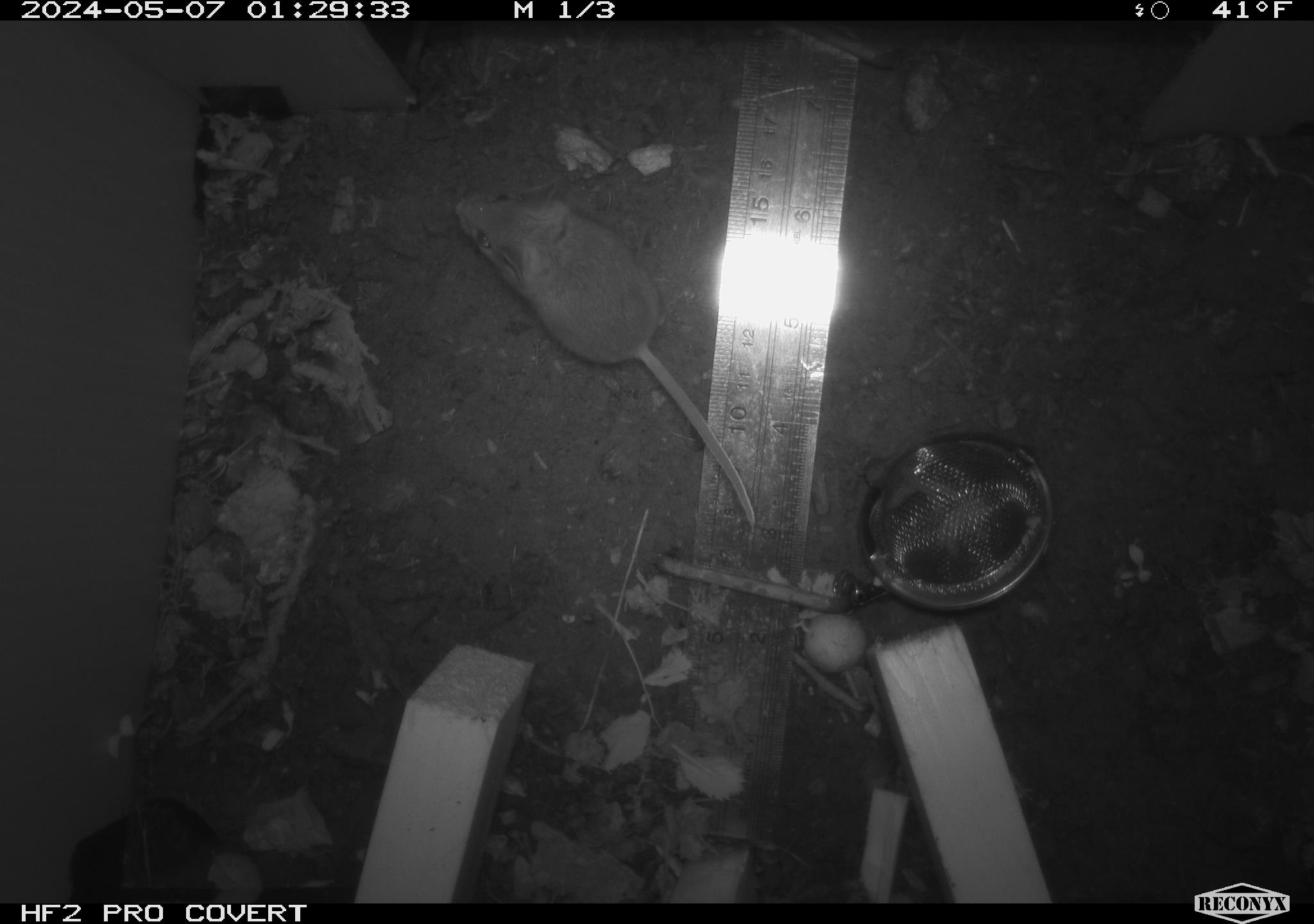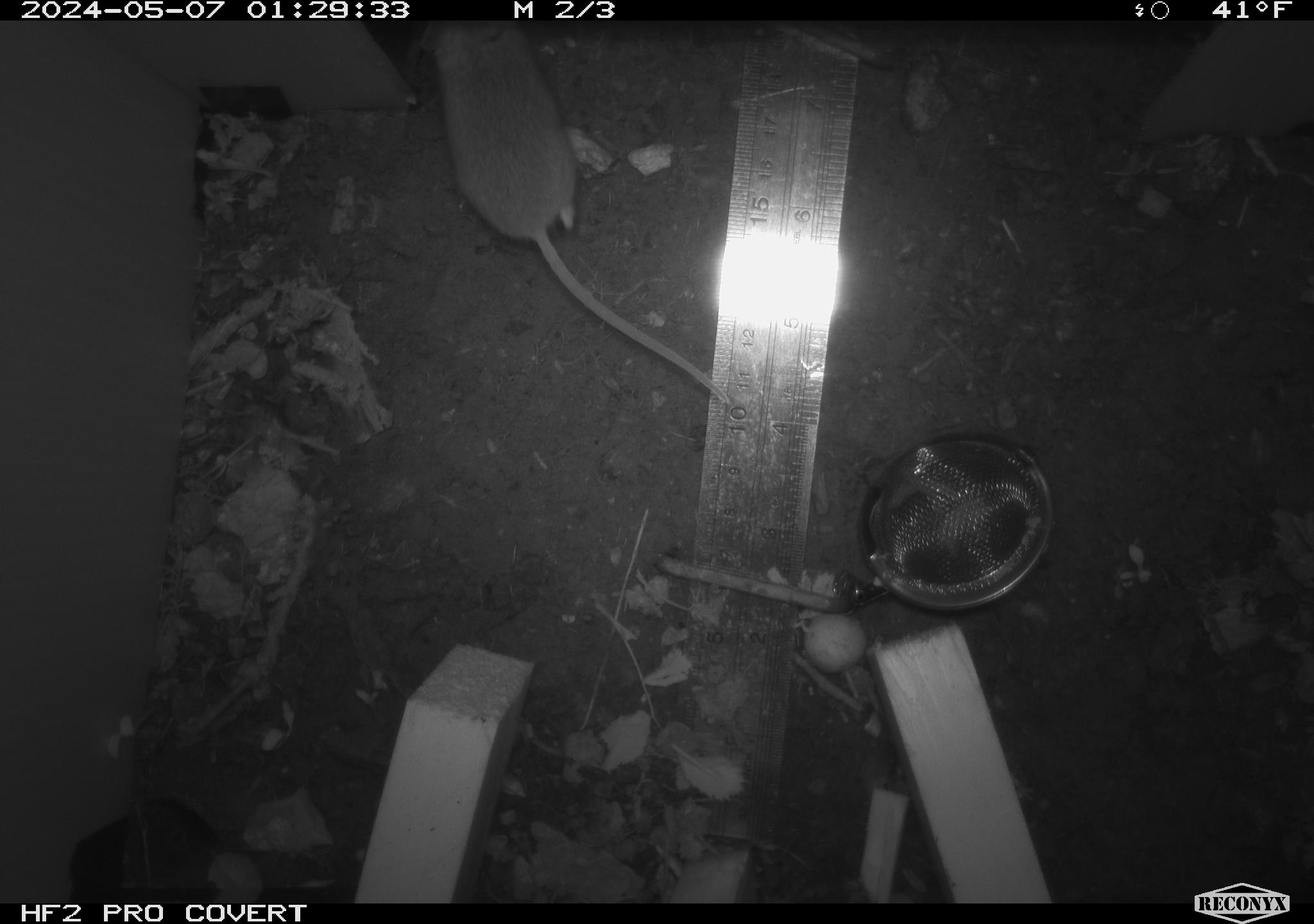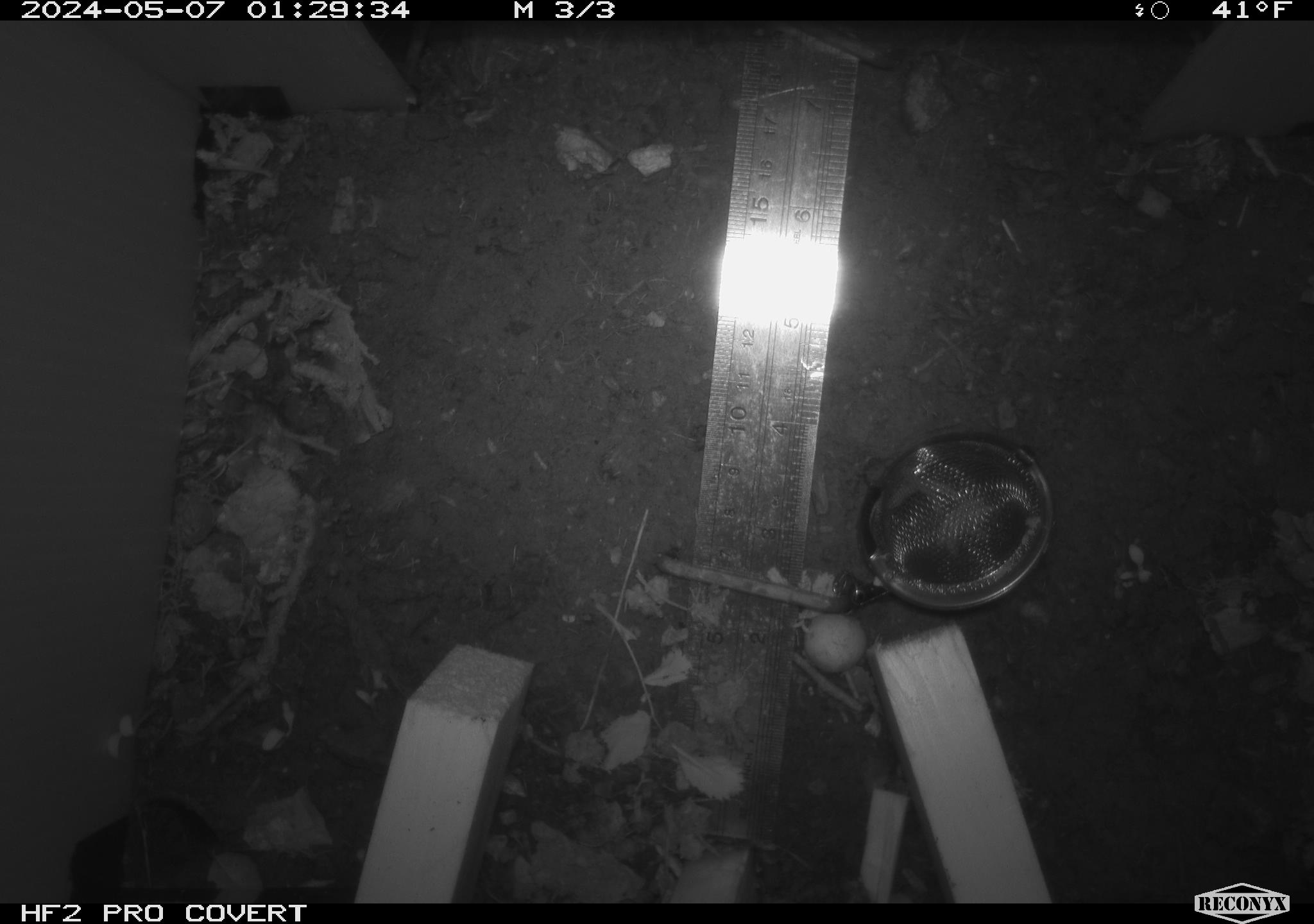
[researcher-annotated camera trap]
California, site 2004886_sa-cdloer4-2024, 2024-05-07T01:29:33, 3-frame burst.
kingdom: Animalia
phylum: Chordata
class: Mammalia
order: Rodentia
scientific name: Rodentia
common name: mouse species